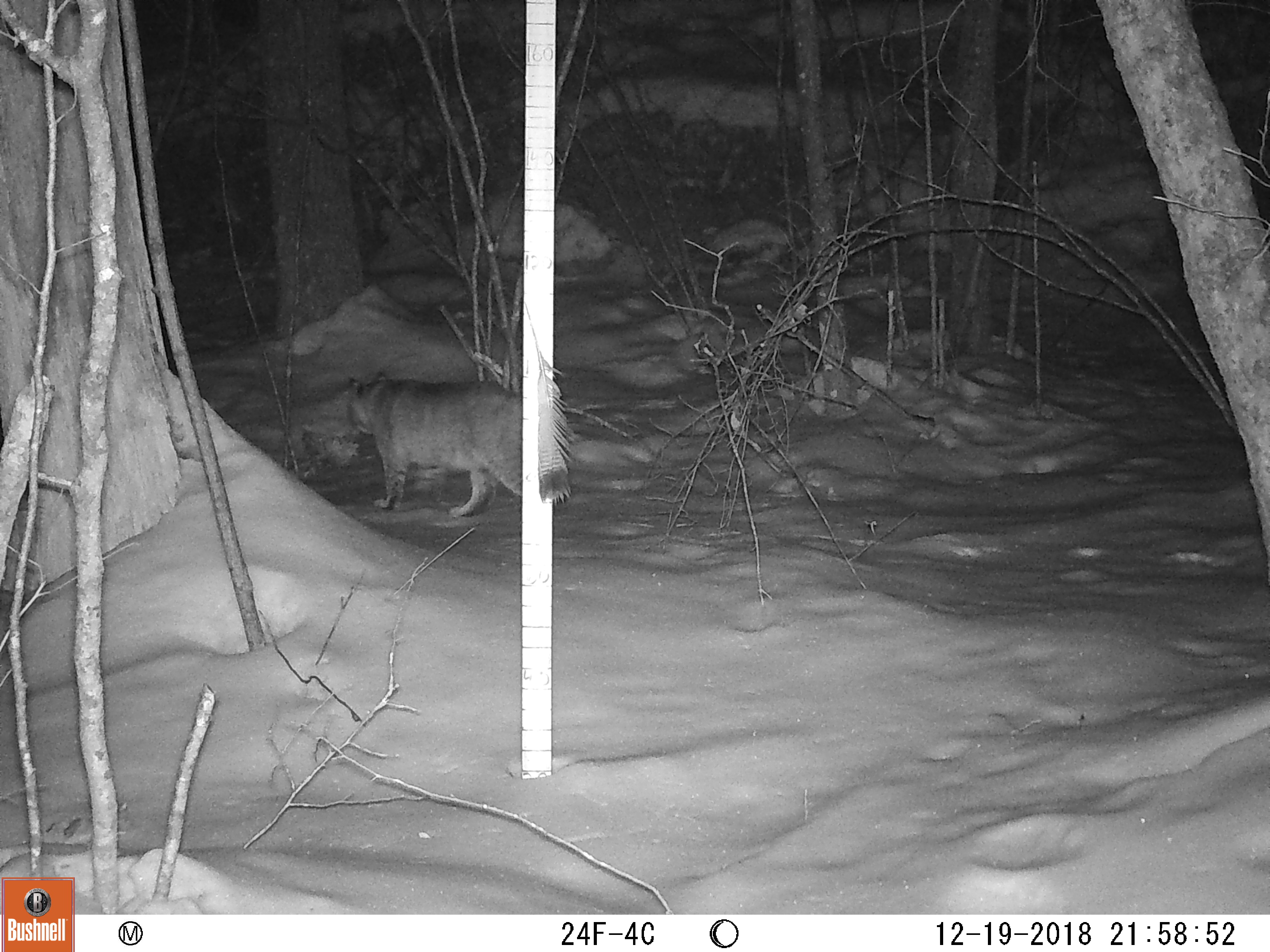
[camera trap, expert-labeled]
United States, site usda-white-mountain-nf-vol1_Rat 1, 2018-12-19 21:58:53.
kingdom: Animalia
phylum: Chordata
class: Mammalia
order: Carnivora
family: Felidae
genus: Lynx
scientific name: Lynx rufus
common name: bobcat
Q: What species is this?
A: Bobcat (Lynx rufus).